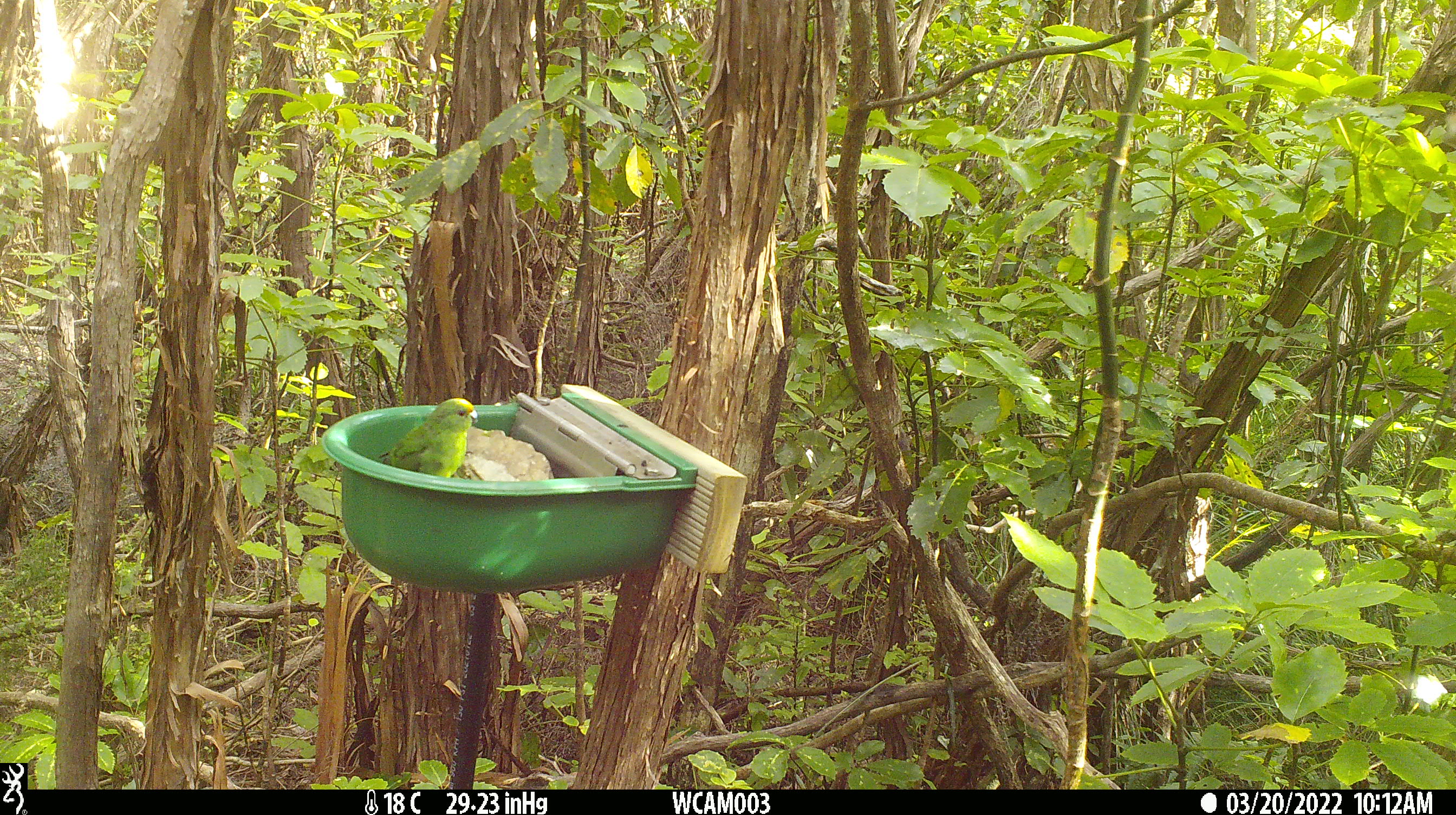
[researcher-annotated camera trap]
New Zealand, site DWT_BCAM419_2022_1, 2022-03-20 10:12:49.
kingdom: Animalia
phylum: Chordata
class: Aves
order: Psittaciformes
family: Psittaculidae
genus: Cyanoramphus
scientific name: Cyanoramphus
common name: parakeet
Parakeet (Cyanoramphus).